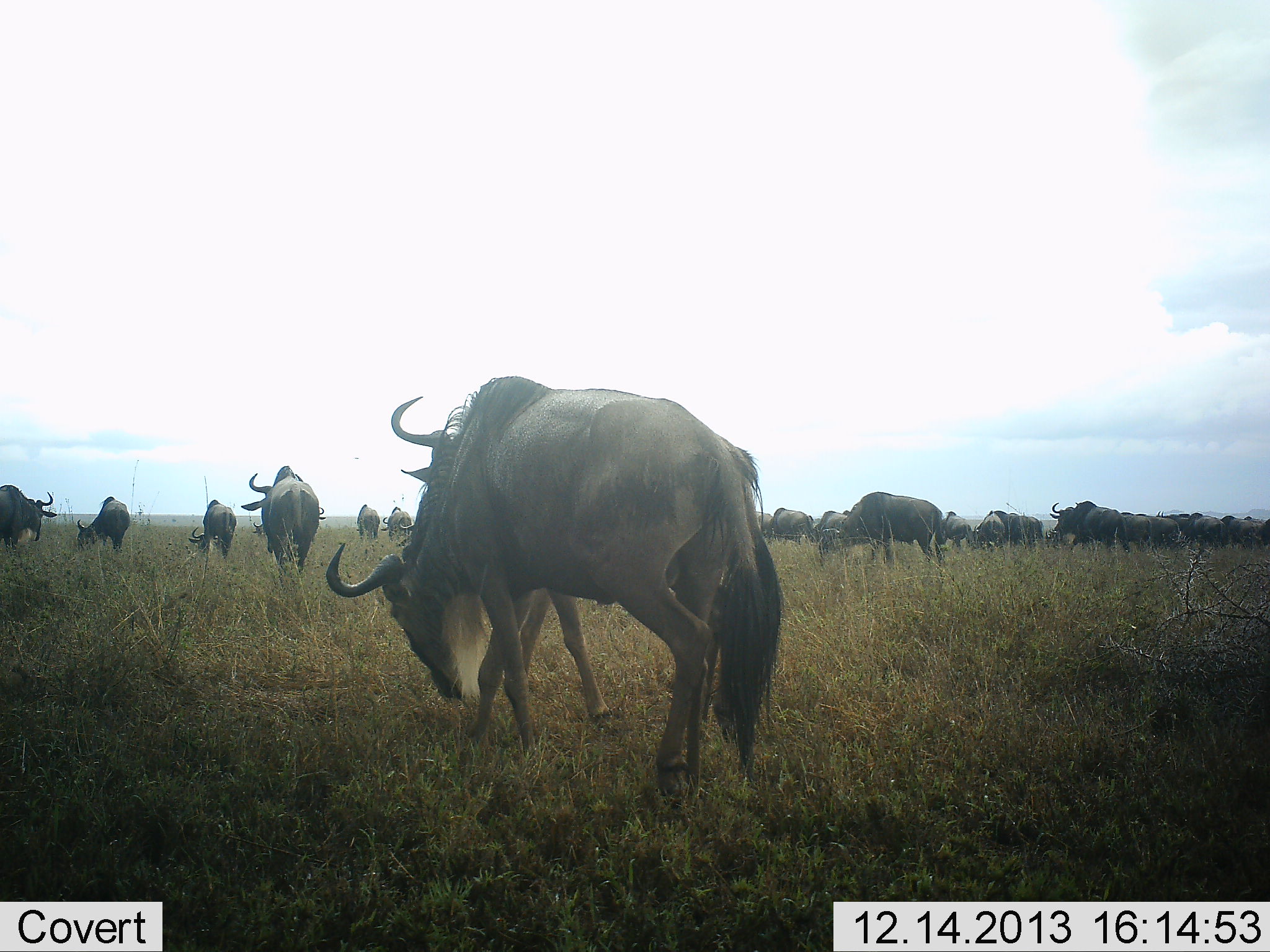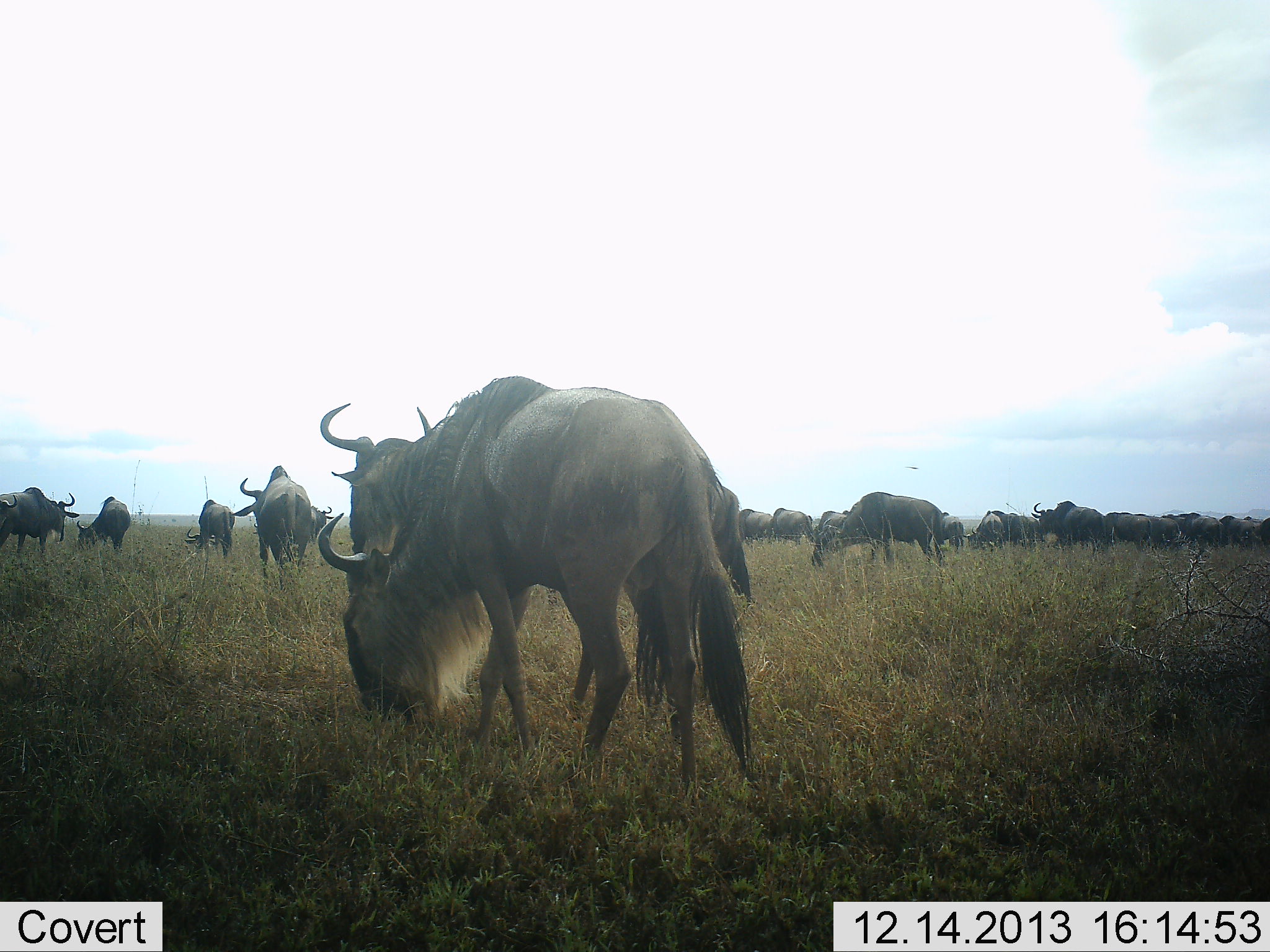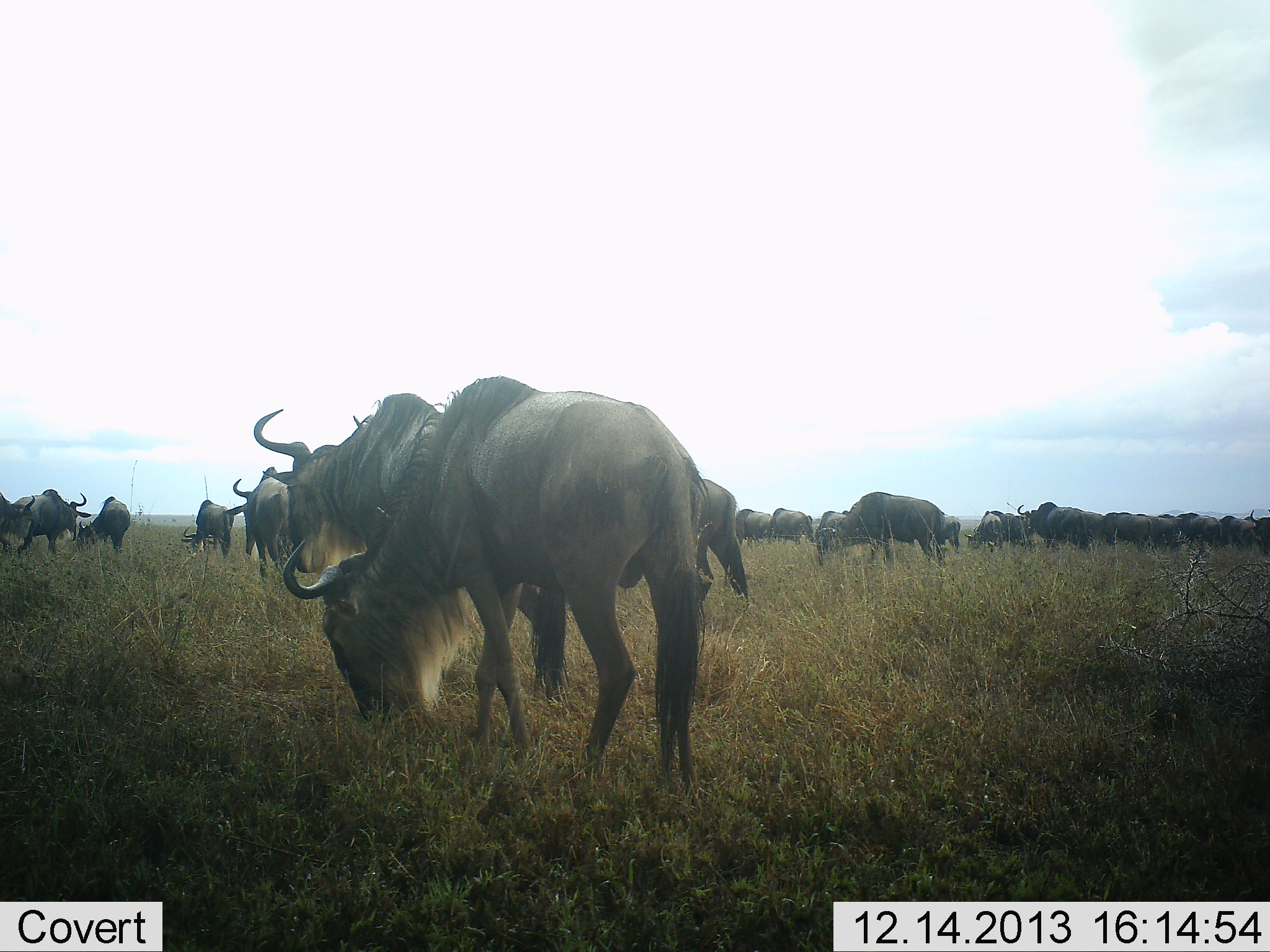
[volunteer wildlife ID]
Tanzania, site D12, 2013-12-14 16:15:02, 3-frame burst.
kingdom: Animalia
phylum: Chordata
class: Mammalia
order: Artiodactyla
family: Bovidae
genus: Connochaetes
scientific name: Connochaetes taurinus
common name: blue wildebeest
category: wildebeest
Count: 11-50.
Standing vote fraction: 60%.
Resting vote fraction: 0%.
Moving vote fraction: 50%.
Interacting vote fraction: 0%.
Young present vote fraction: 0%.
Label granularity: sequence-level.